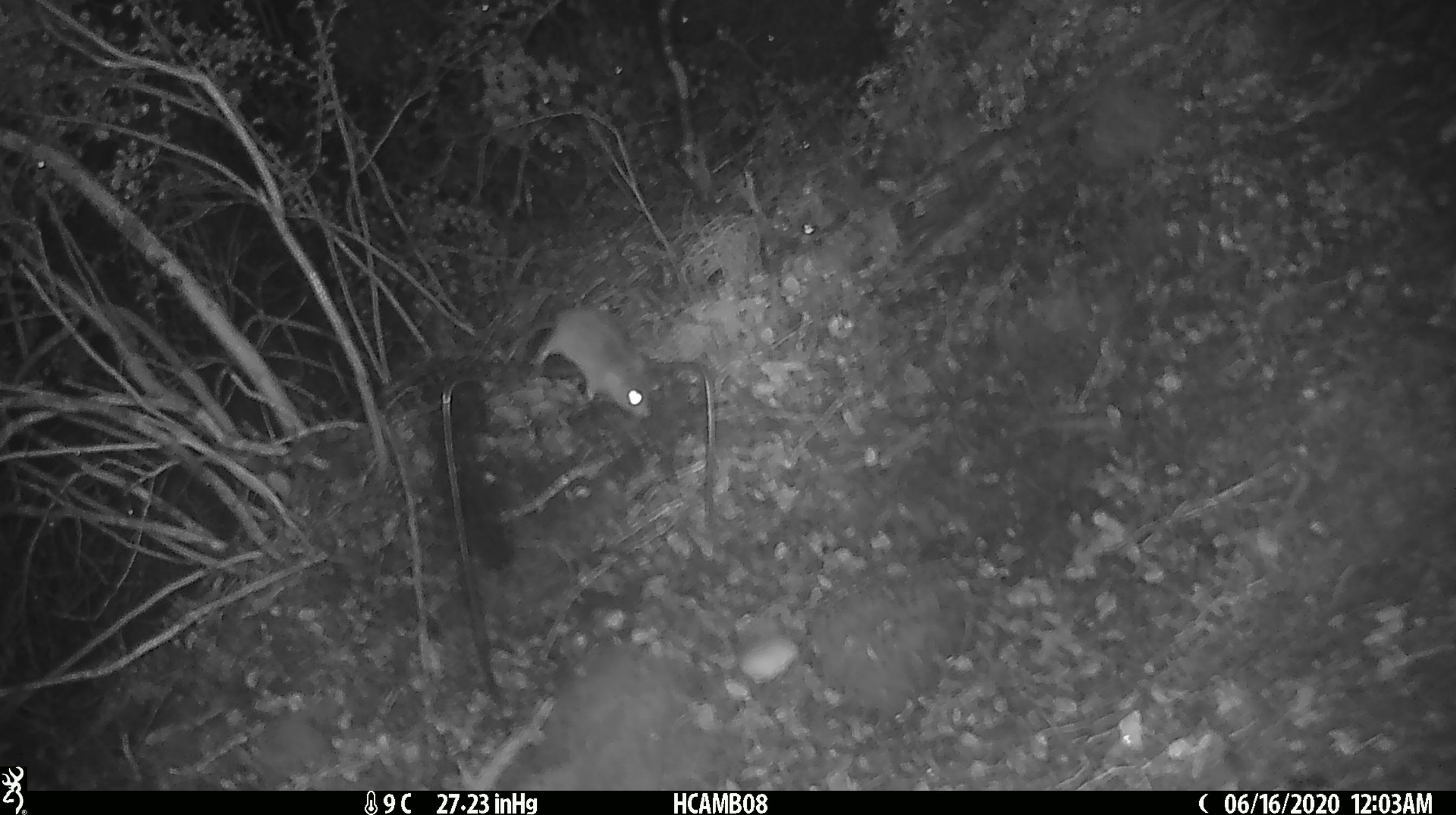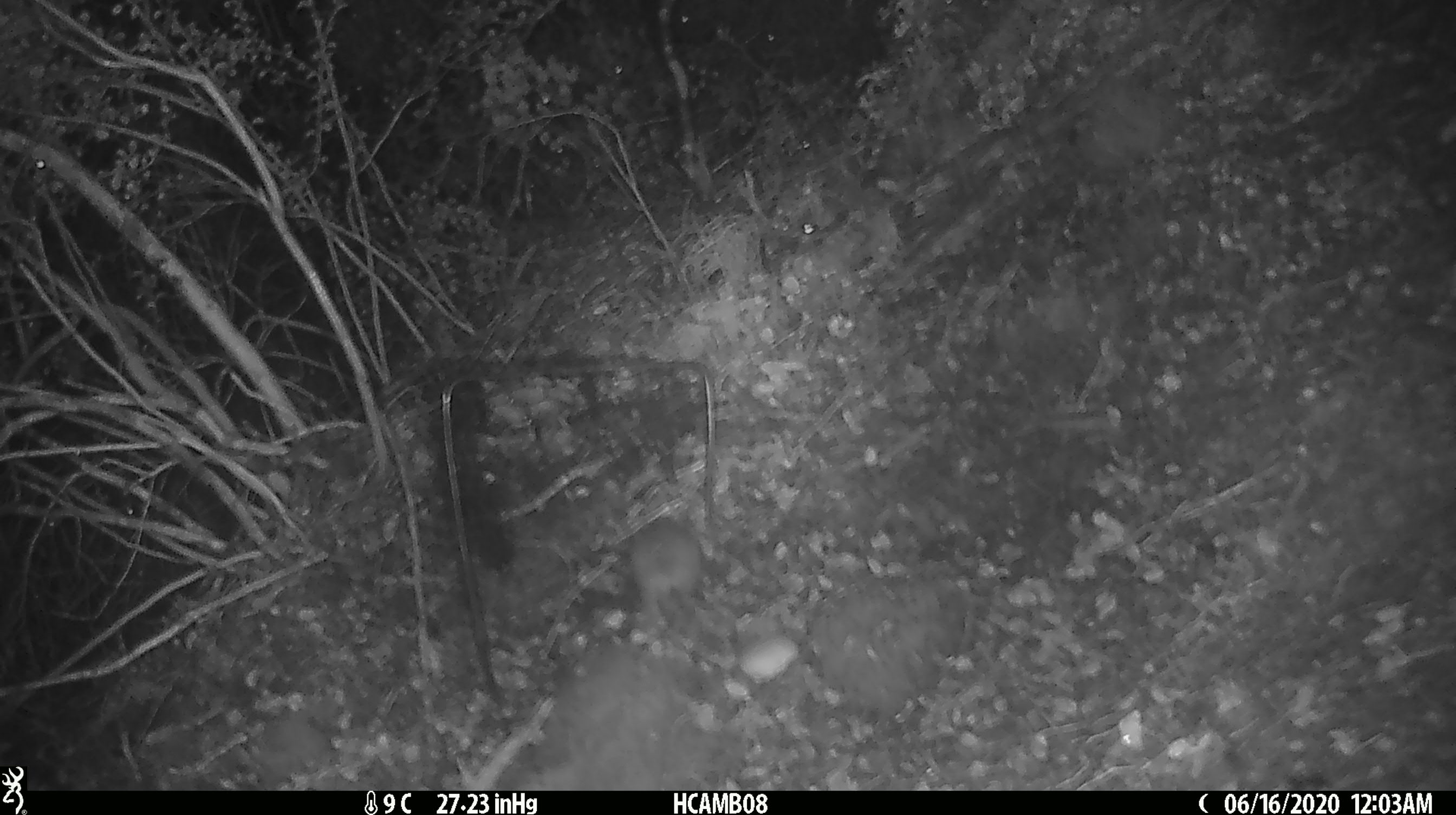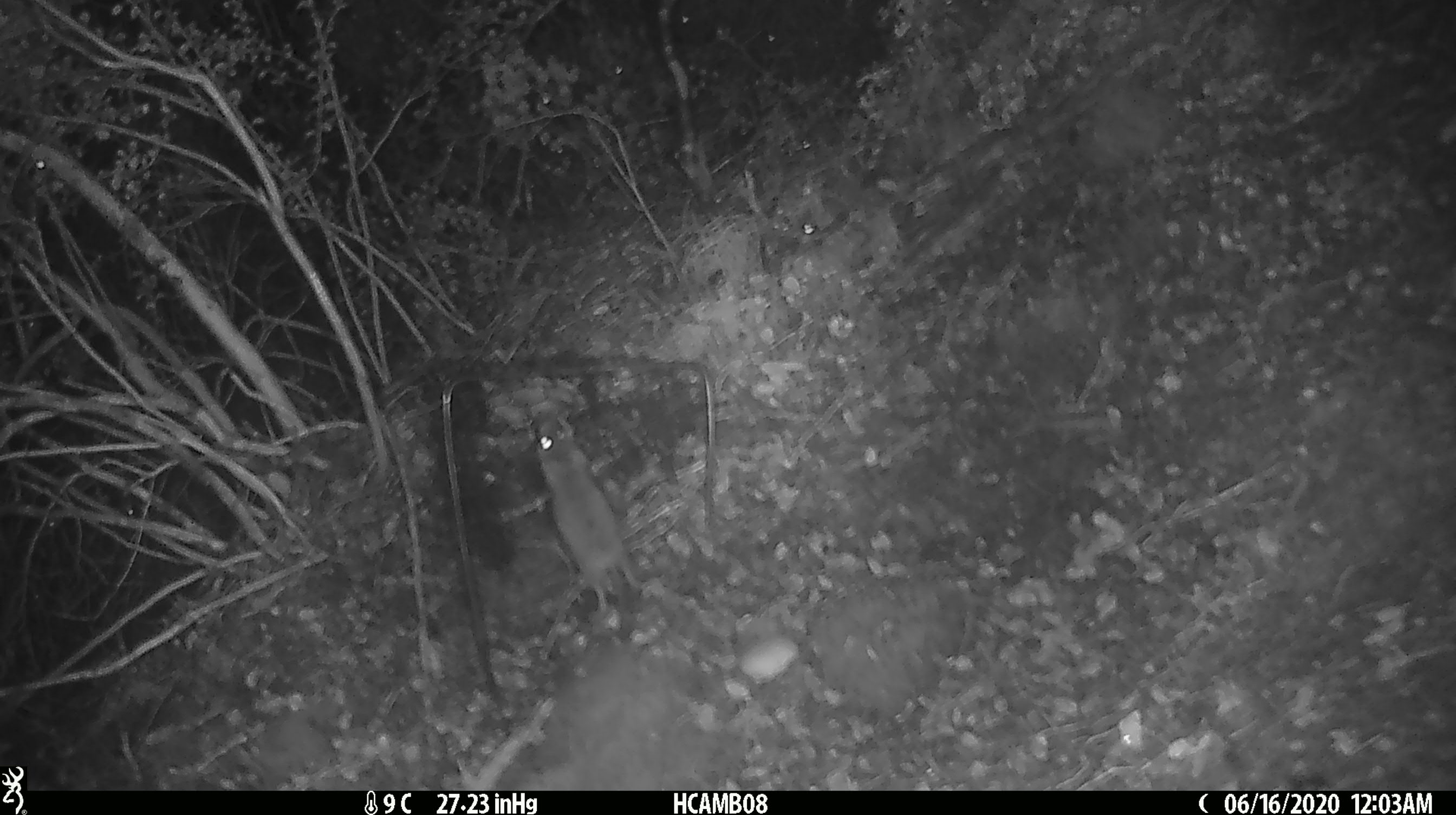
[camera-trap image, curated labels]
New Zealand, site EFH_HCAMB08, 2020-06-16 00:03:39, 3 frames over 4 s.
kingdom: Animalia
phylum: Chordata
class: Mammalia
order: Rodentia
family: Muridae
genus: Mus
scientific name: Mus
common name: mouse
Mouse (Mus).